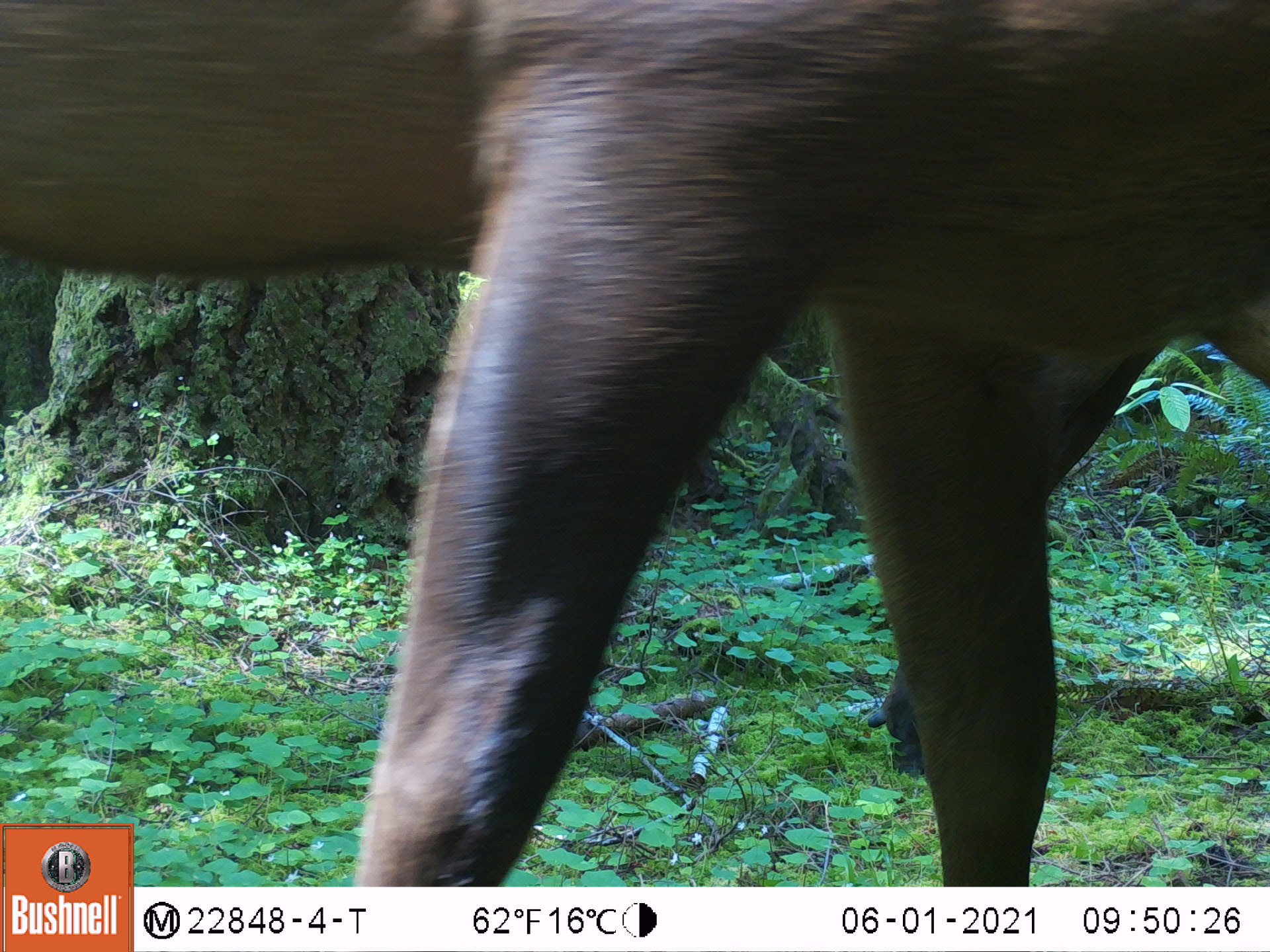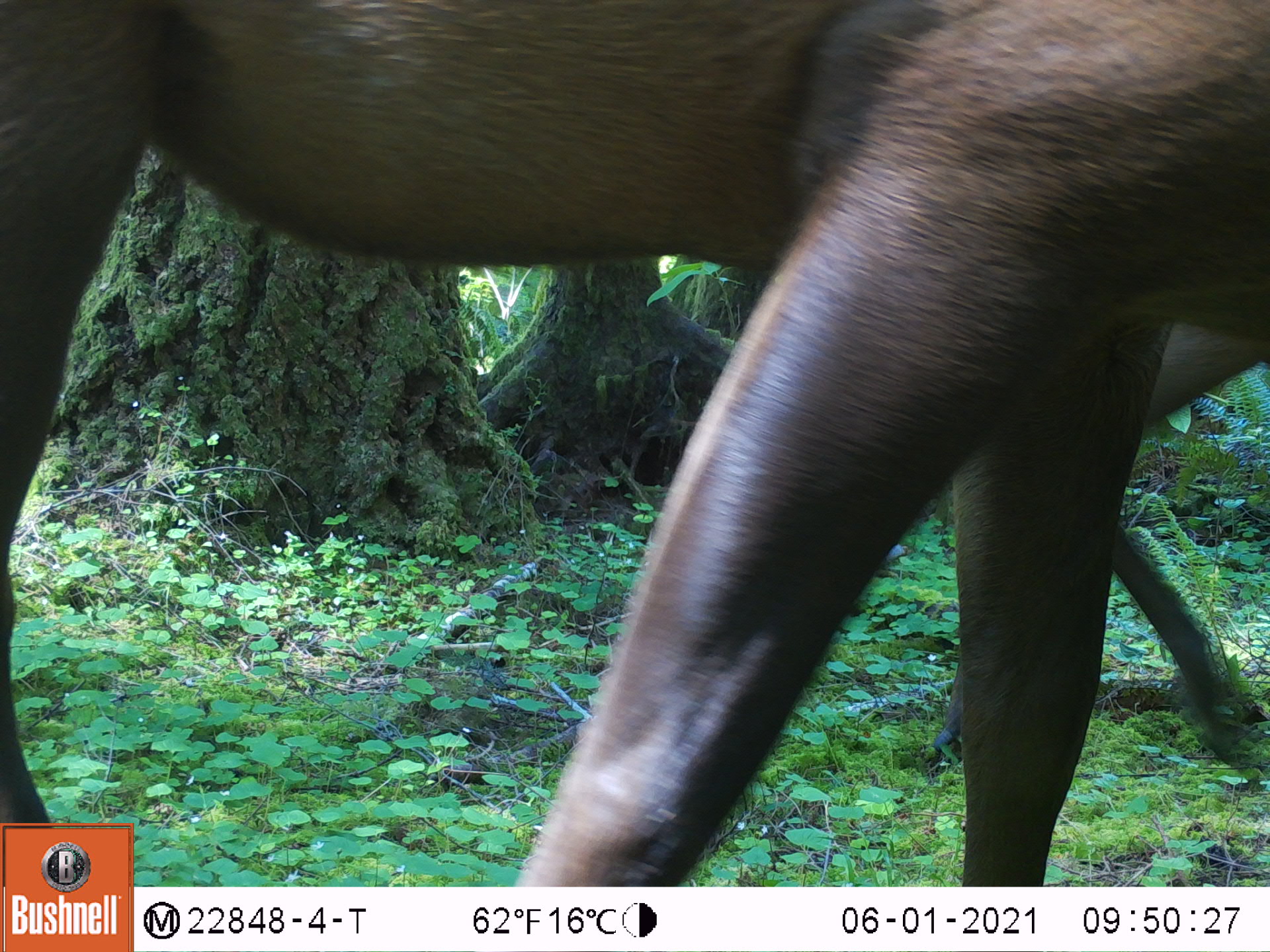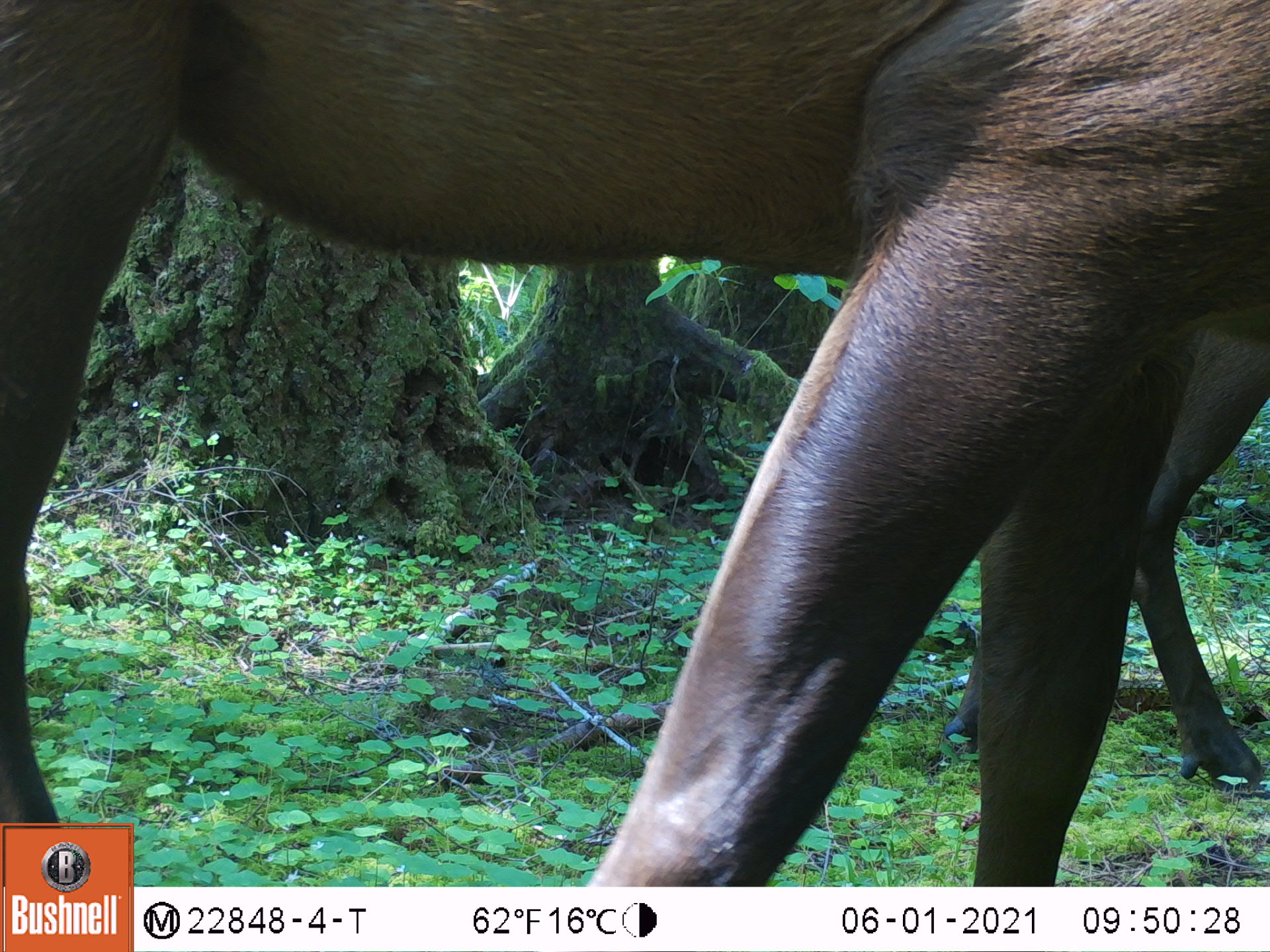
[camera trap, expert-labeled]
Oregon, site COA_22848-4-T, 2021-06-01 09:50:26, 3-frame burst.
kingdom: Animalia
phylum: Chordata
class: Mammalia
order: Artiodactyla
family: Cervidae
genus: Cervus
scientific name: Cervus canadensis roosevelti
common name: roosevelt elk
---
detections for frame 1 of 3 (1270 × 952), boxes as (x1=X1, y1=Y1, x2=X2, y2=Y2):
roosevelt elk: (x1=3, y1=5, x2=1264, y2=819); (x1=844, y1=288, x2=1269, y2=785)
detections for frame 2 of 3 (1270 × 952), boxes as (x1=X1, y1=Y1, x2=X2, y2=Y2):
roosevelt elk: (x1=3, y1=1, x2=1253, y2=817); (x1=923, y1=325, x2=1268, y2=774)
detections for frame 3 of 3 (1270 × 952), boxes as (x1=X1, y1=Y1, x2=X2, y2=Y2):
roosevelt elk: (x1=11, y1=1, x2=1258, y2=815); (x1=933, y1=290, x2=1267, y2=789)